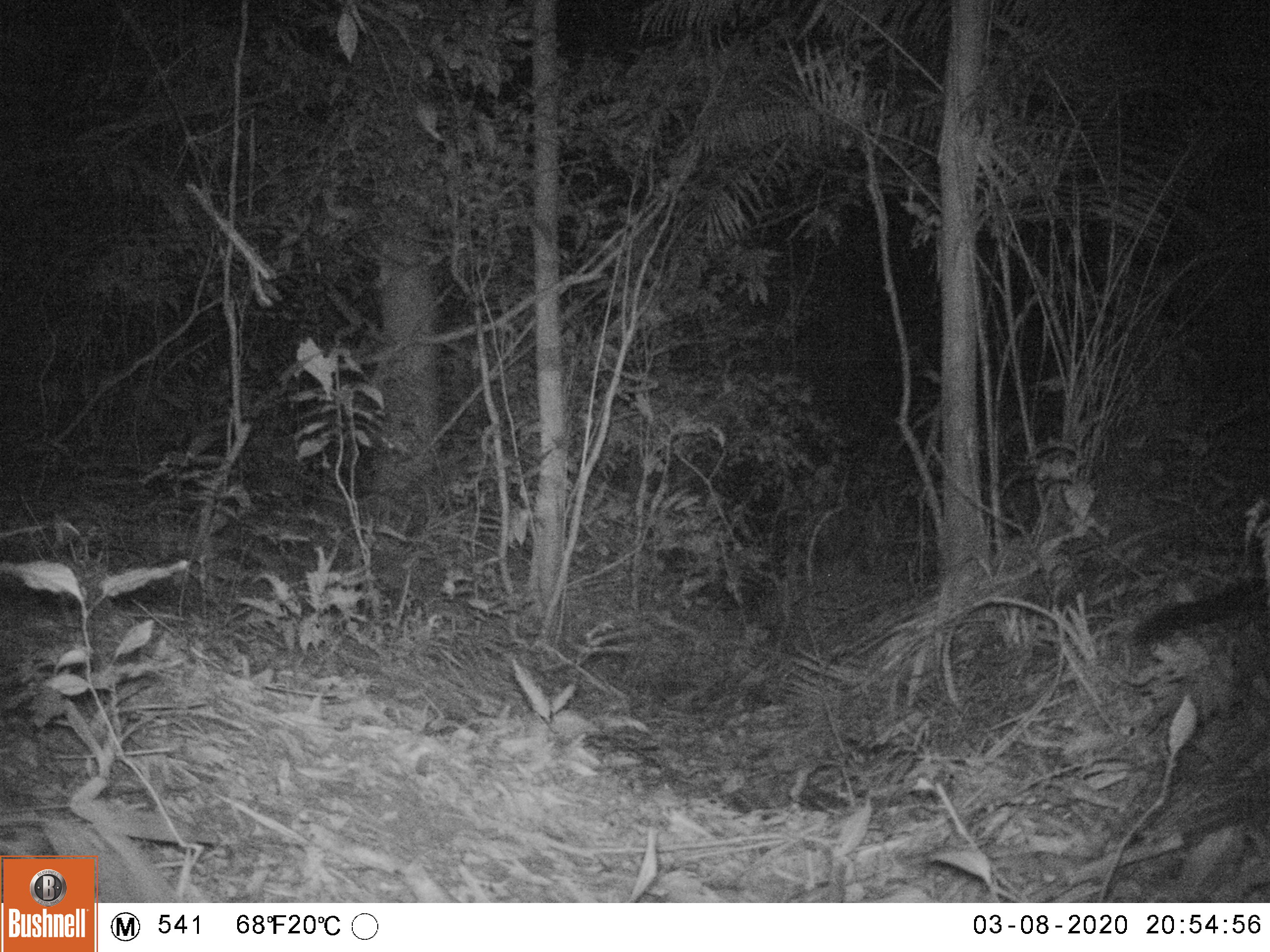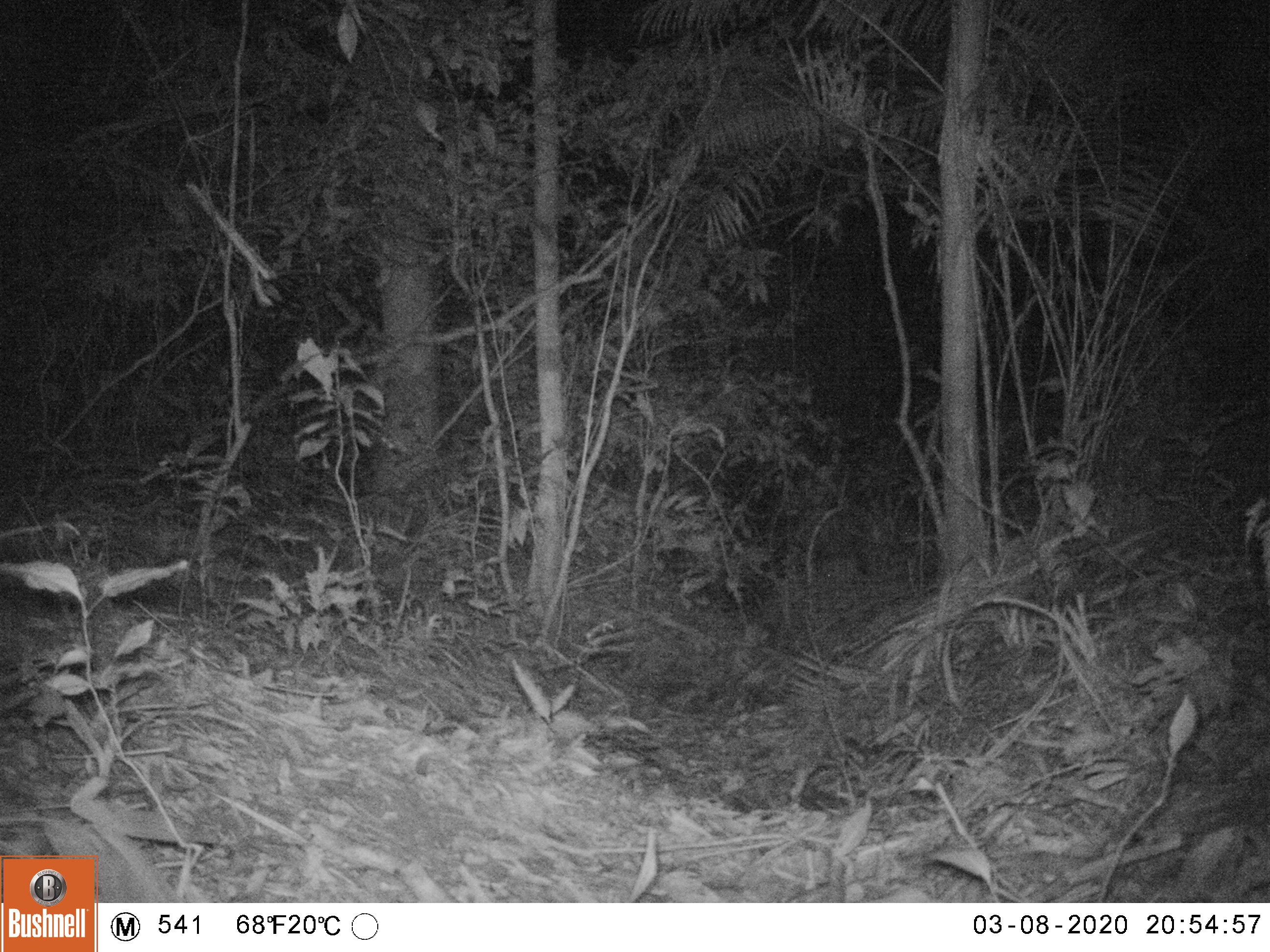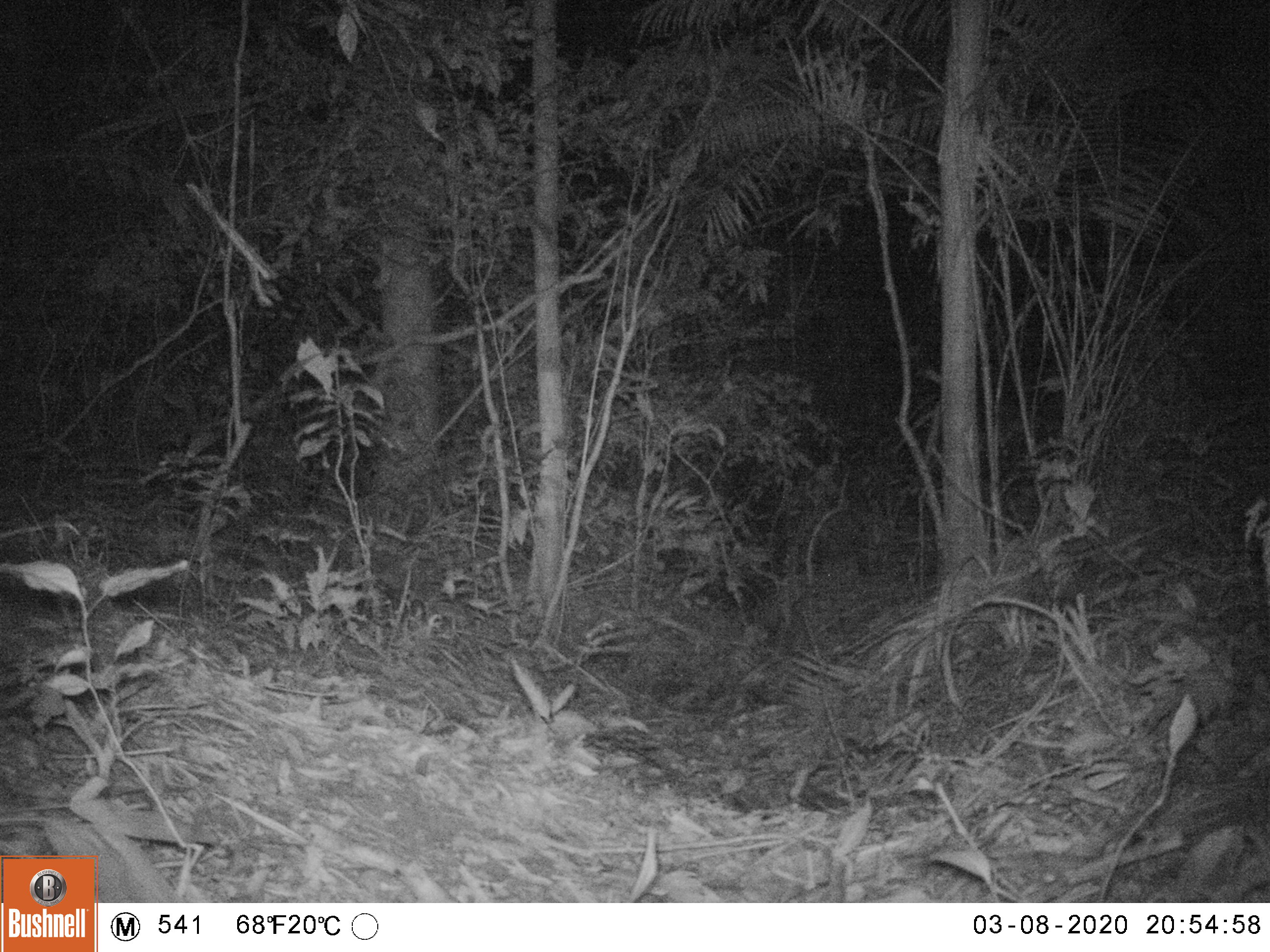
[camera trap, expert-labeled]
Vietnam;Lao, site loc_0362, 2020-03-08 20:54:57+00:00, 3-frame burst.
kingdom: Animalia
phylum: Chordata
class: Mammalia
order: Carnivora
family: Viverridae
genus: Paguma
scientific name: Paguma larvata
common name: masked palm civet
Masked palm civet (Paguma larvata). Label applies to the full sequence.